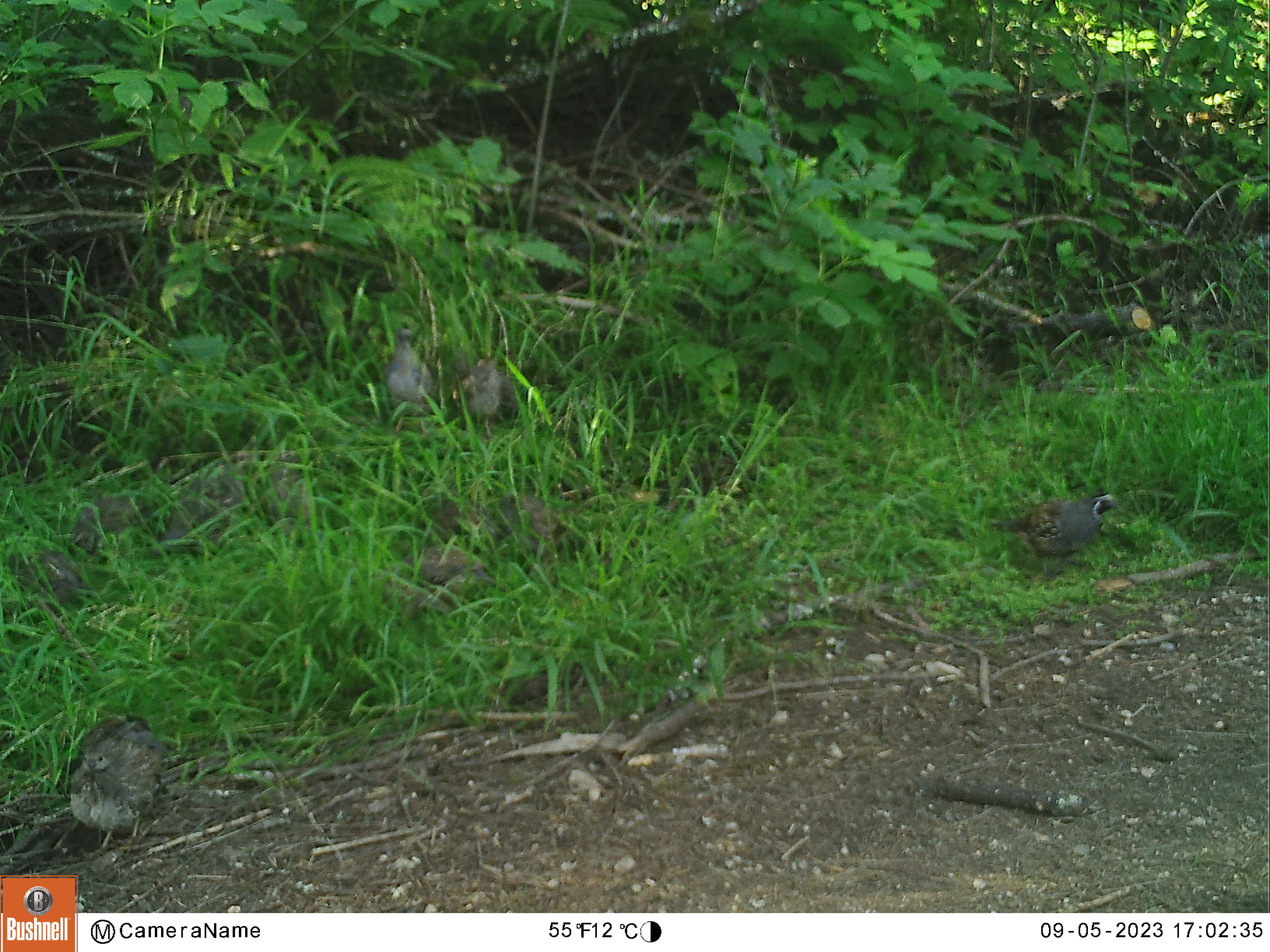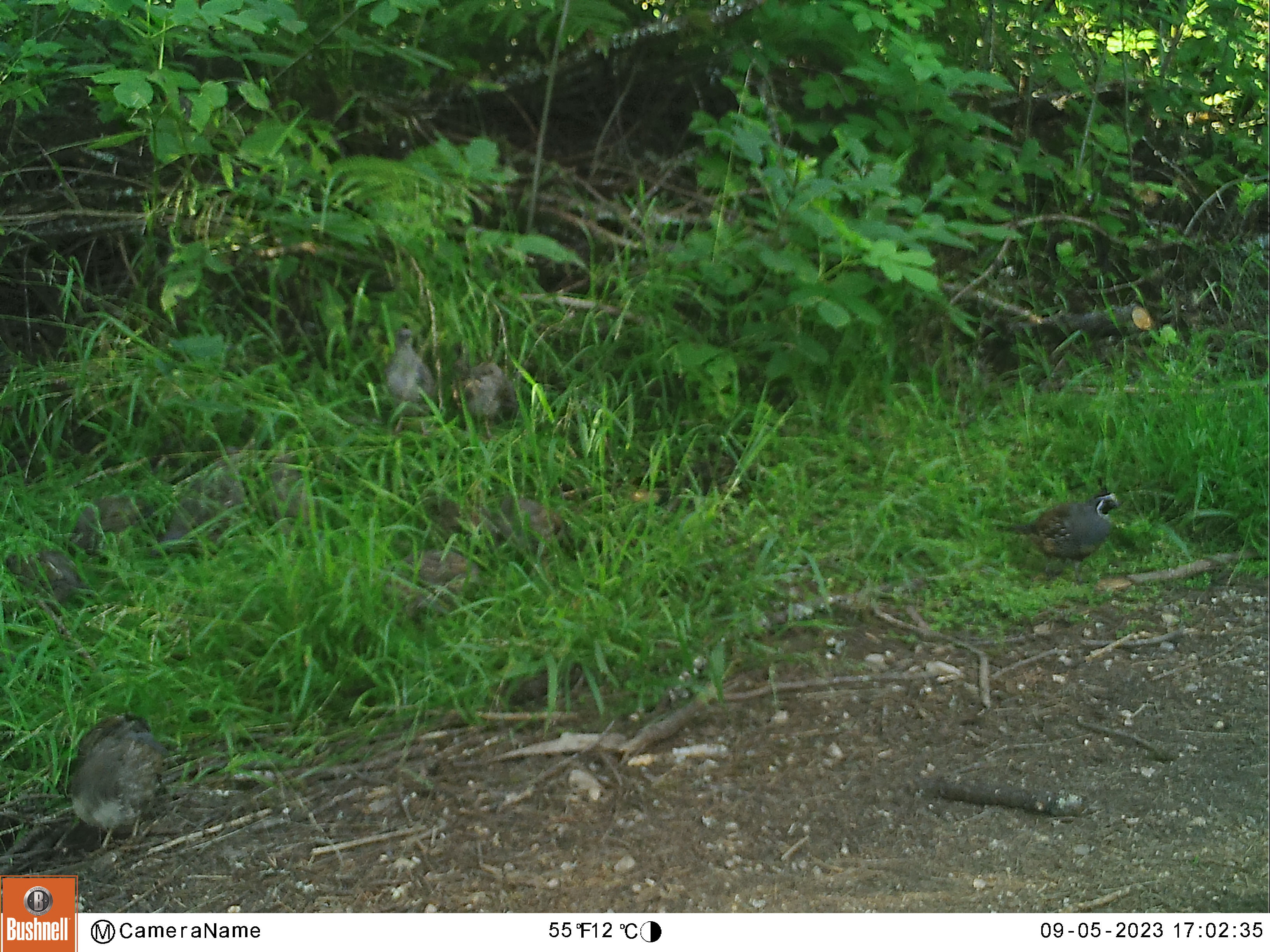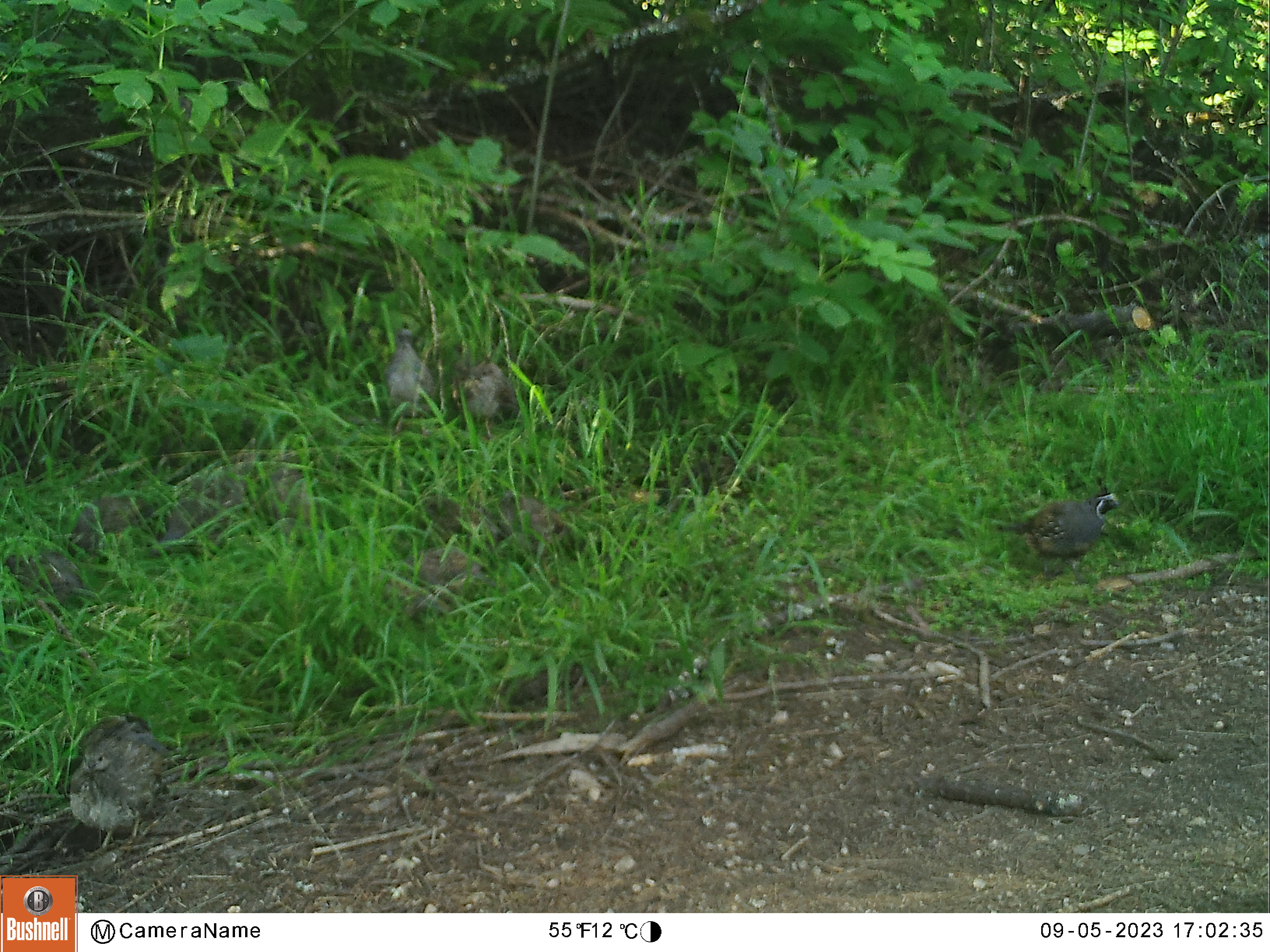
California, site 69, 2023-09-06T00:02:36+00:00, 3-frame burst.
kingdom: Animalia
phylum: Chordata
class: Aves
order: Galliformes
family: Odontophoridae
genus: Callipepla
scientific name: Callipepla californica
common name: california quail